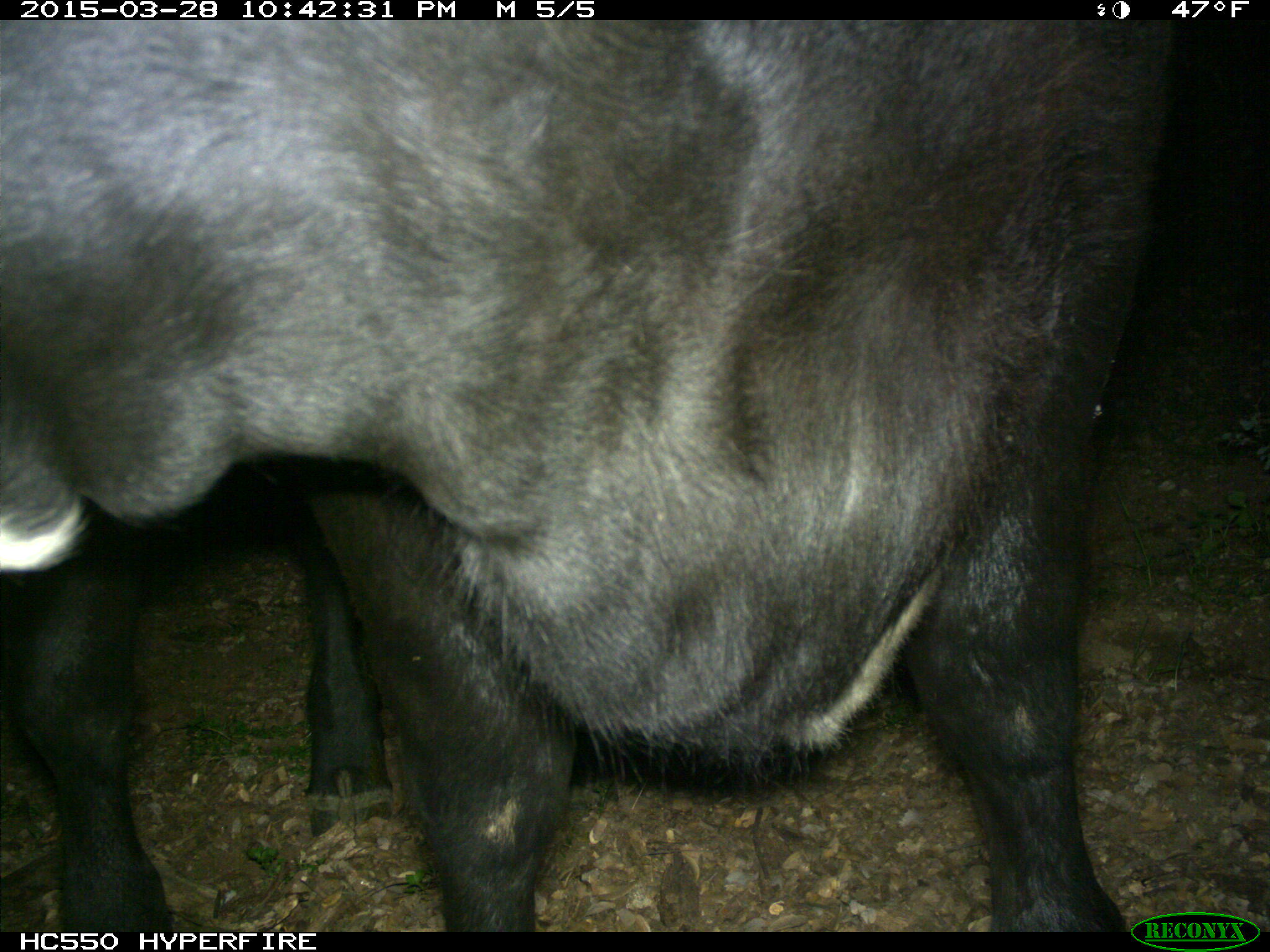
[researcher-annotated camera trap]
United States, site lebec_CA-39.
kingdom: Animalia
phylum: Chordata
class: Mammalia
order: Artiodactyla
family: Bovidae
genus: Bos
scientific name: Bos taurus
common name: domestic cow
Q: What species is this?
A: Bos taurus (domestic cow).